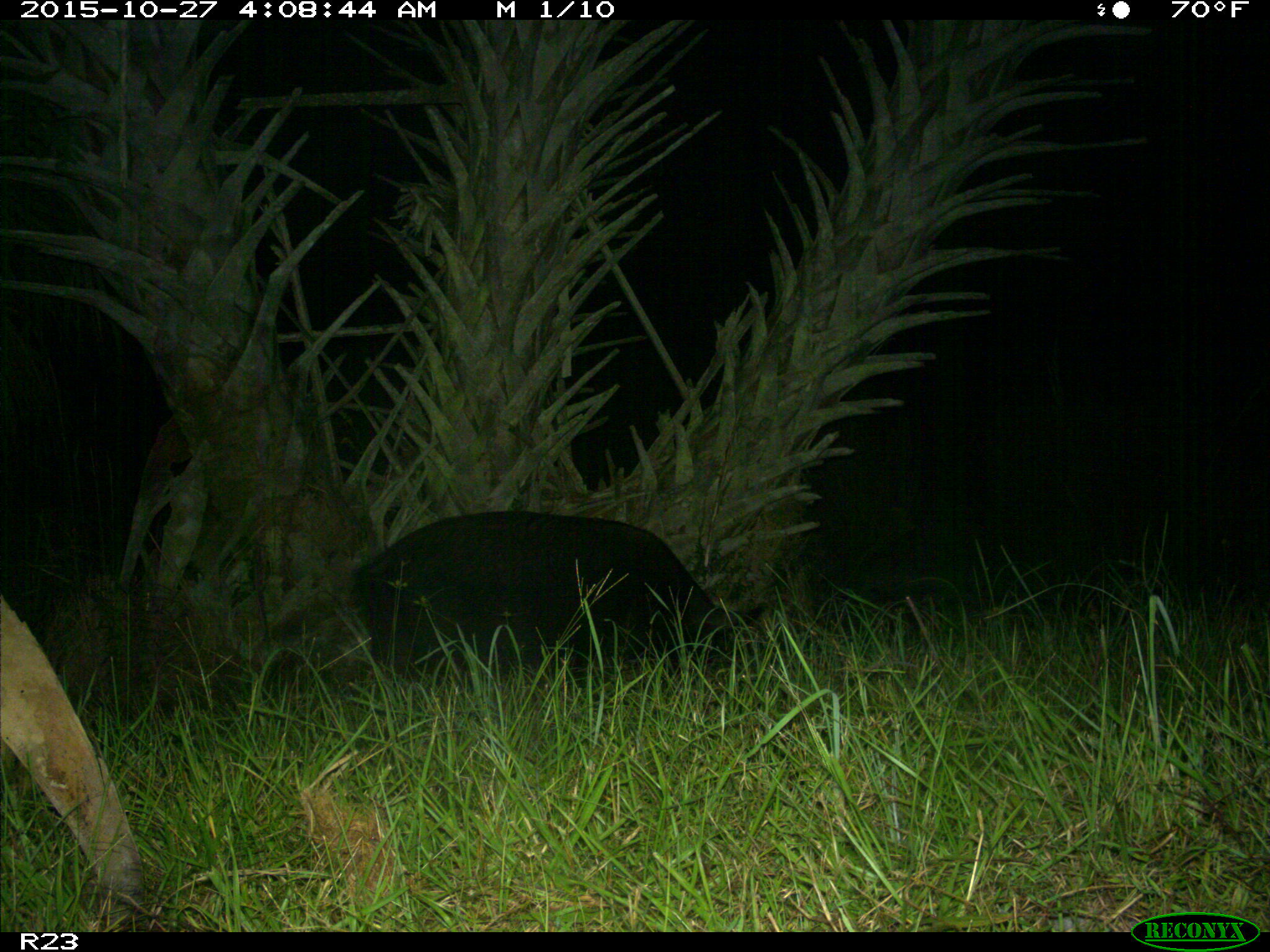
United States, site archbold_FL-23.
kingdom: Animalia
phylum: Chordata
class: Mammalia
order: Artiodactyla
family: Suidae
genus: Sus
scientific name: Sus scrofa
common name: wild boar